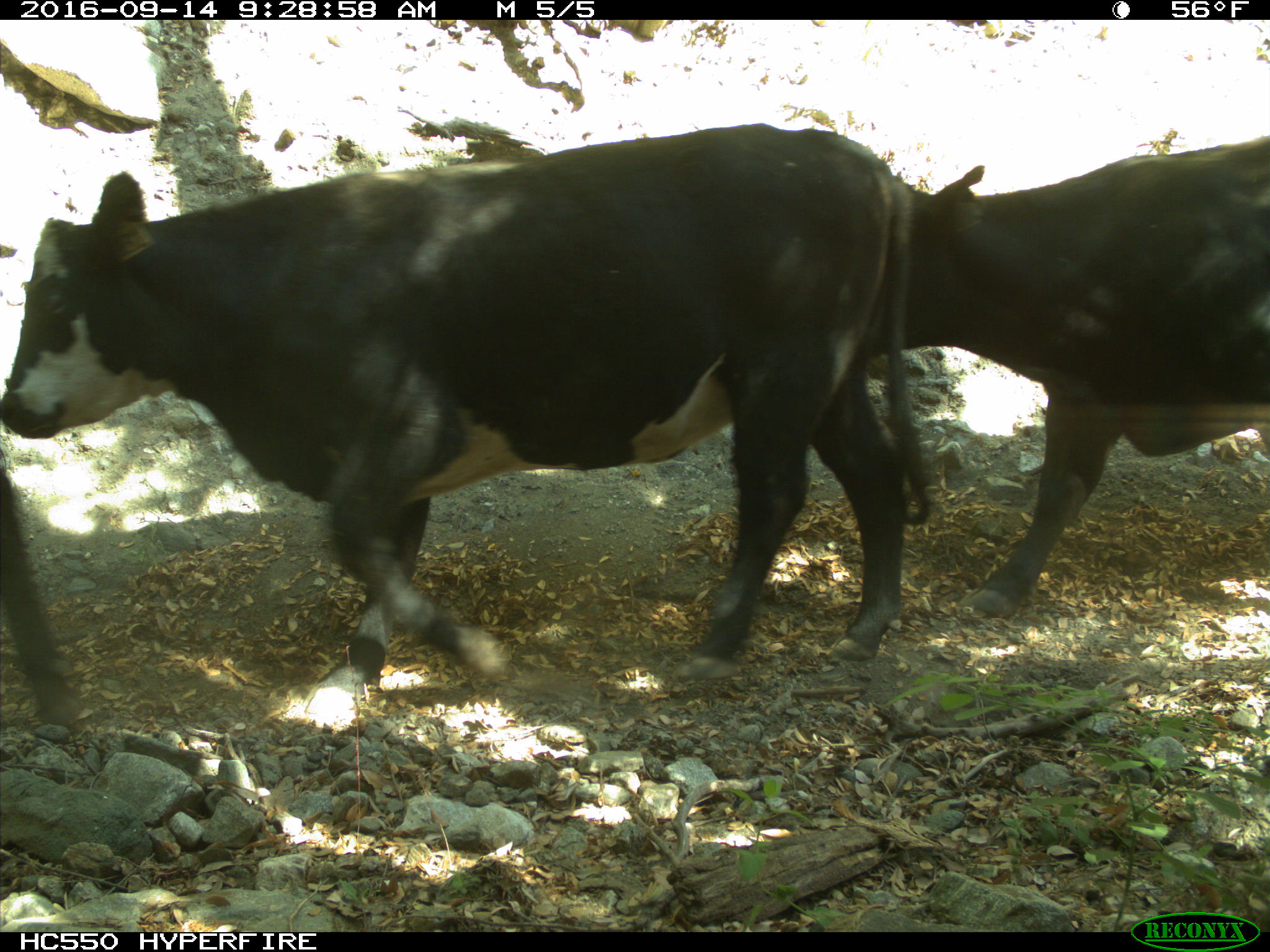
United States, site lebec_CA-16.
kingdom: Animalia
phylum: Chordata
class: Mammalia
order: Artiodactyla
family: Bovidae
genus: Bos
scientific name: Bos taurus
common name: domestic cow